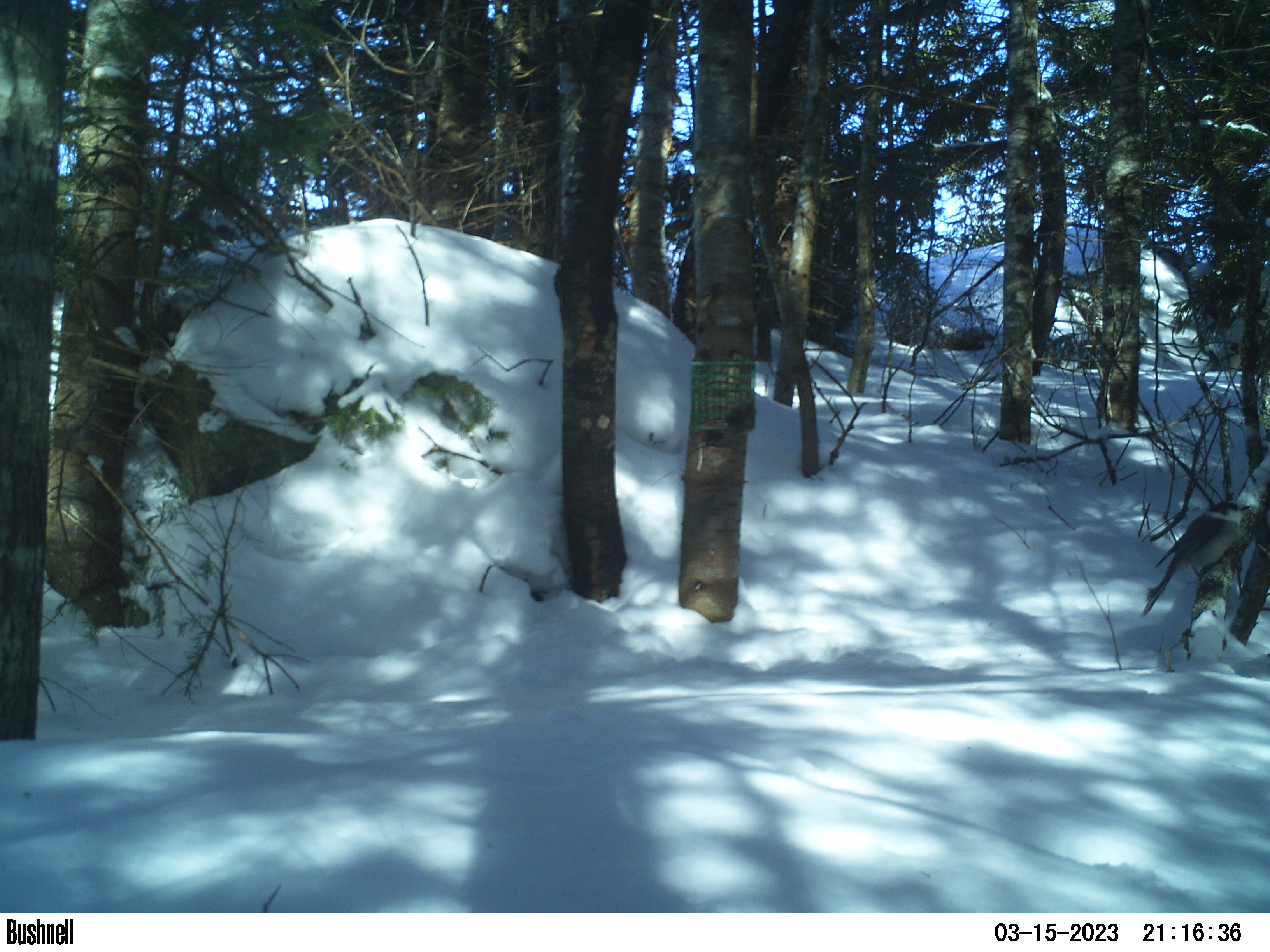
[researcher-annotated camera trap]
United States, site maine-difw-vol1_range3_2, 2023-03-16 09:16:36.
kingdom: Animalia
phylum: Chordata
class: Aves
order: Passeriformes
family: Corvidae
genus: Perisoreus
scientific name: Perisoreus canadensis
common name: canada jay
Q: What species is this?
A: Canada jay (Perisoreus canadensis).